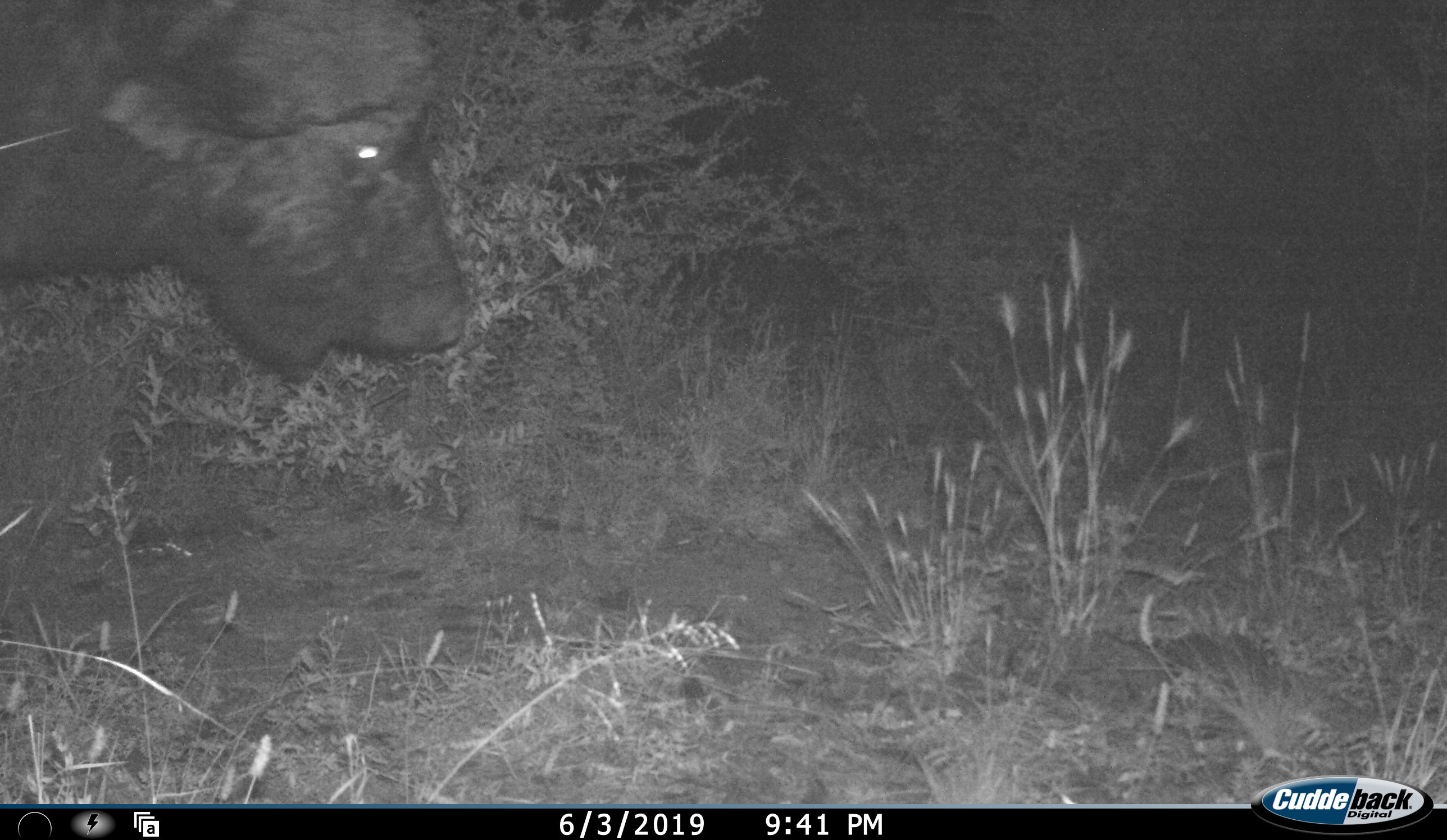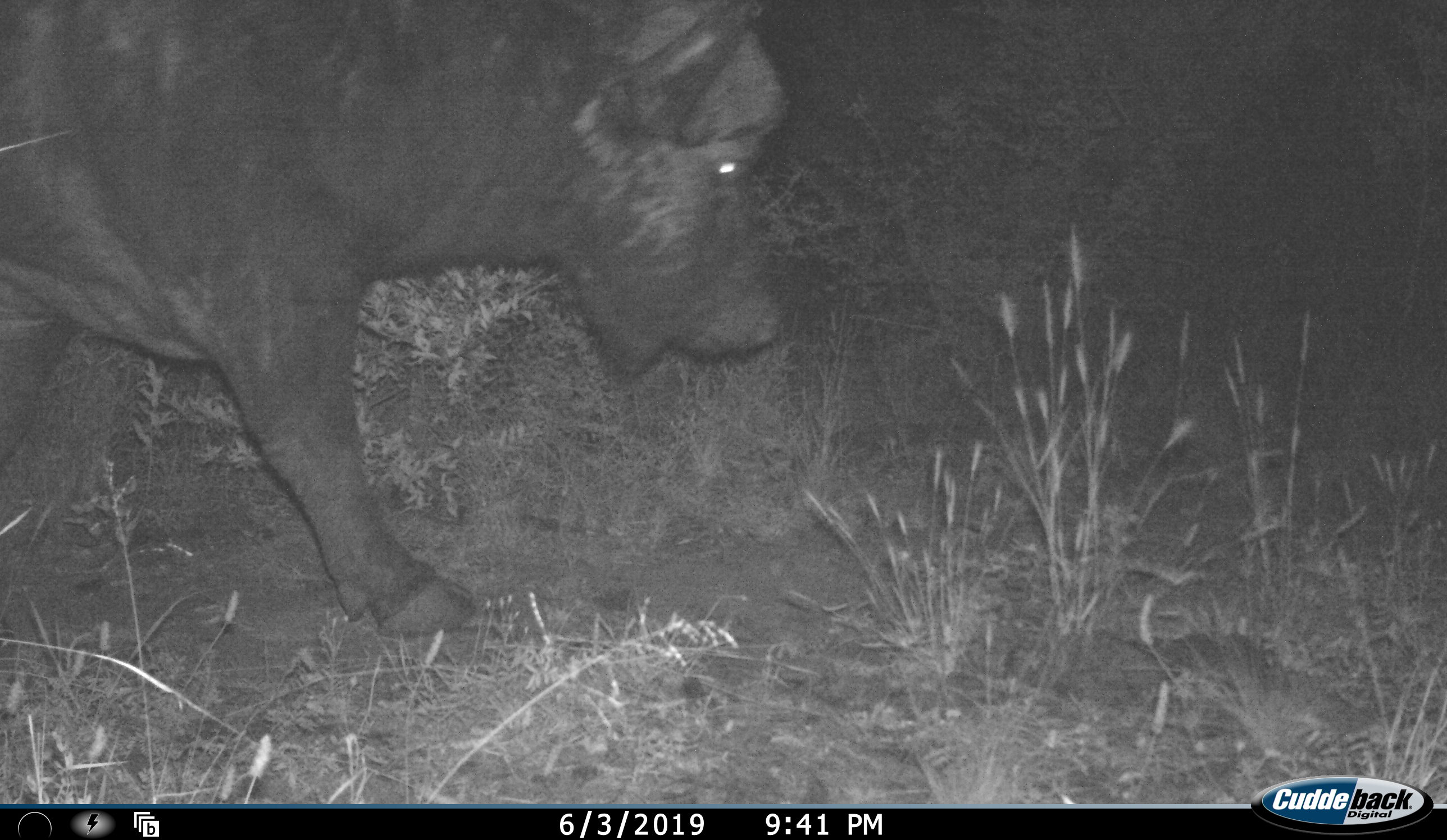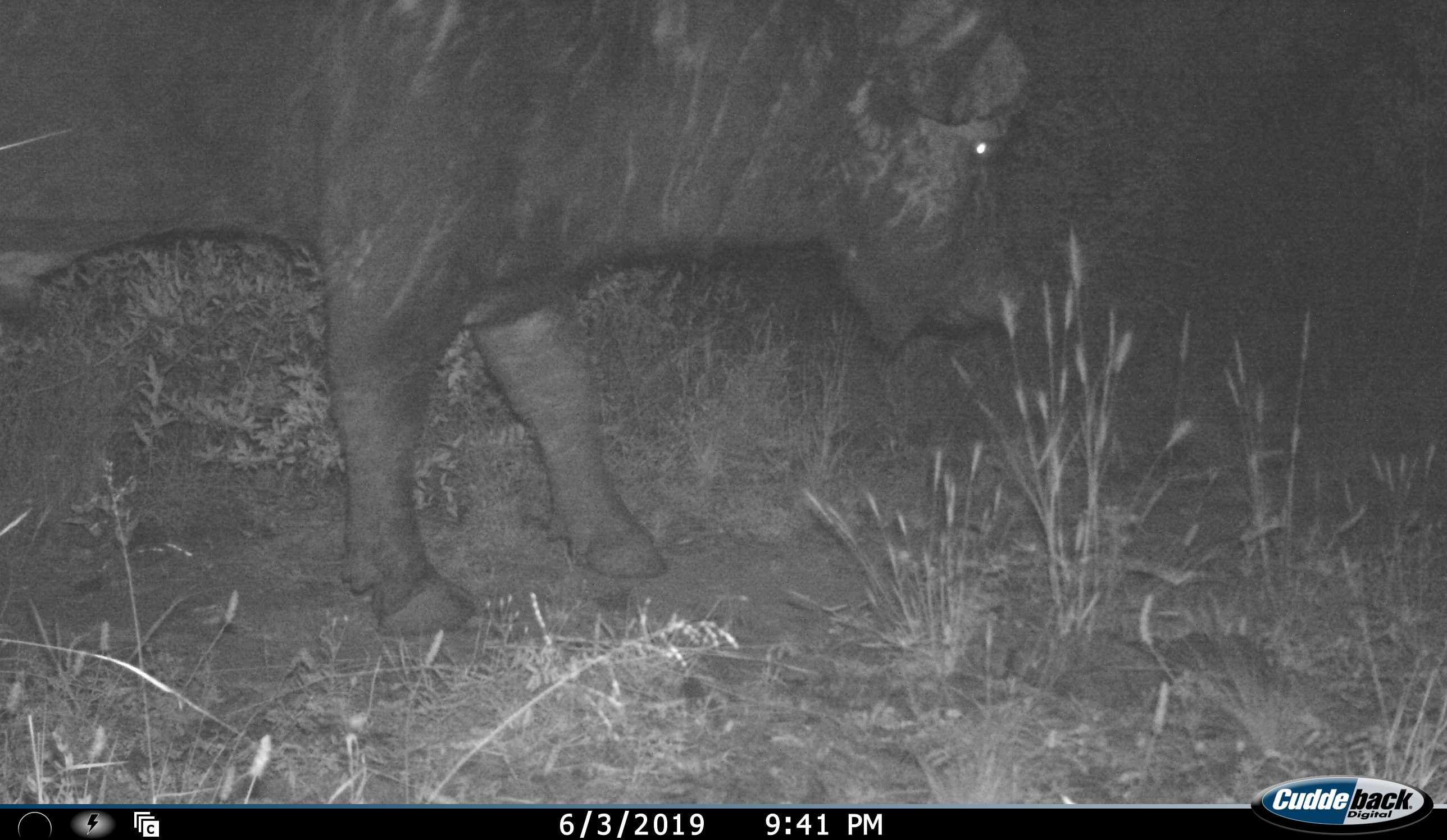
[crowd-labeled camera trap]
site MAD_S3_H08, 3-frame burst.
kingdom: Animalia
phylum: Chordata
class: Mammalia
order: Artiodactyla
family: Bovidae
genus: Syncerus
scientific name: Syncerus caffer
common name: african buffalo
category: buffalo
Buffalo (african buffalo) (Syncerus caffer), count 1. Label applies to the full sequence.